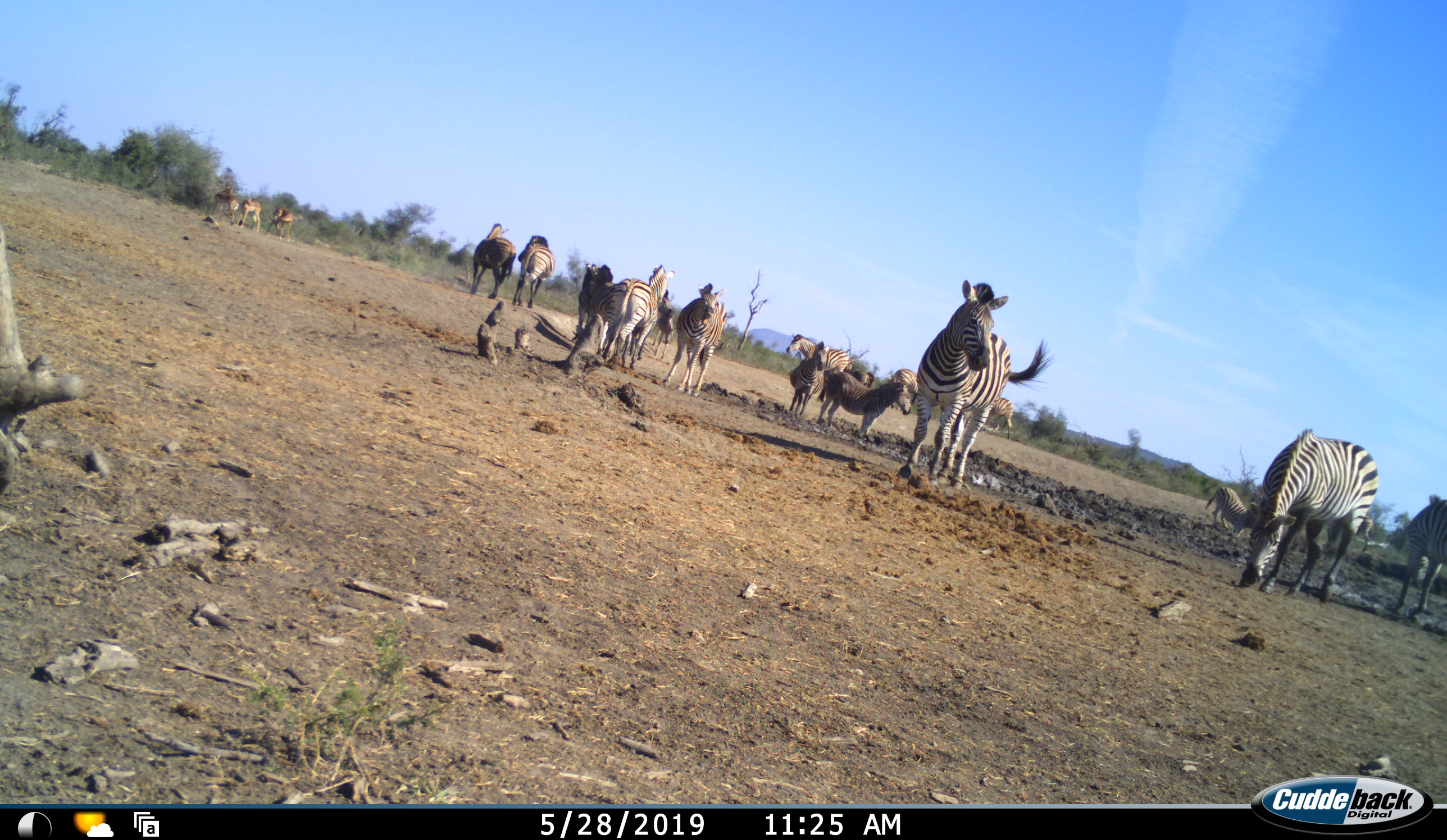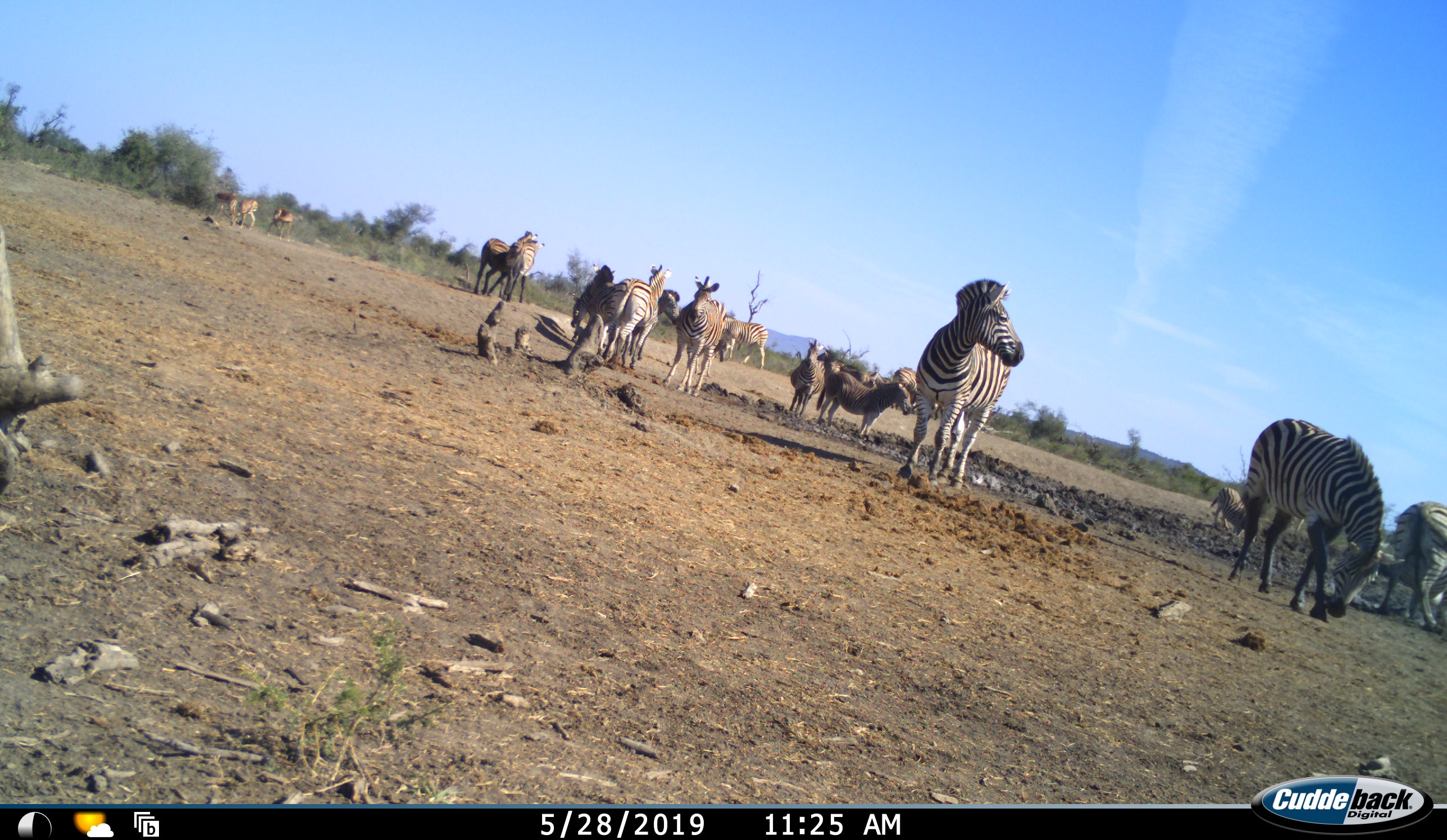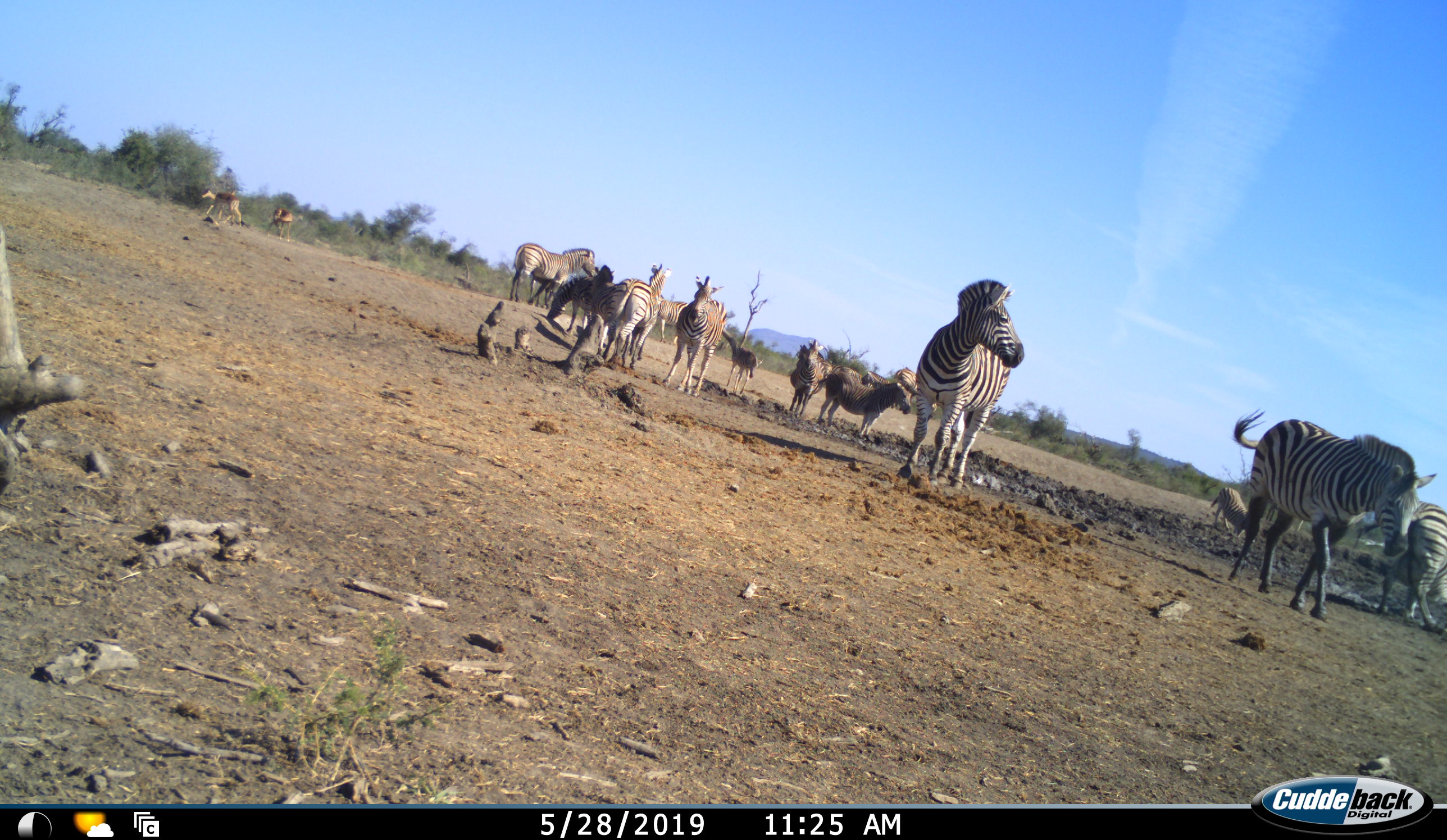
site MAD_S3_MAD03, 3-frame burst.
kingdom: Animalia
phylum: Chordata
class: Mammalia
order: Artiodactyla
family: Bovidae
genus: Aepyceros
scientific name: Aepyceros melampus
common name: impala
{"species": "impala (Aepyceros melampus)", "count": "3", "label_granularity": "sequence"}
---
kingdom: Animalia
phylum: Chordata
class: Mammalia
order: Perissodactyla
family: Equidae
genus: Equus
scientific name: Equus quagga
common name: plains zebra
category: zebraplains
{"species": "zebraplains (plains zebra) (Equus quagga)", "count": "11-50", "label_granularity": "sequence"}